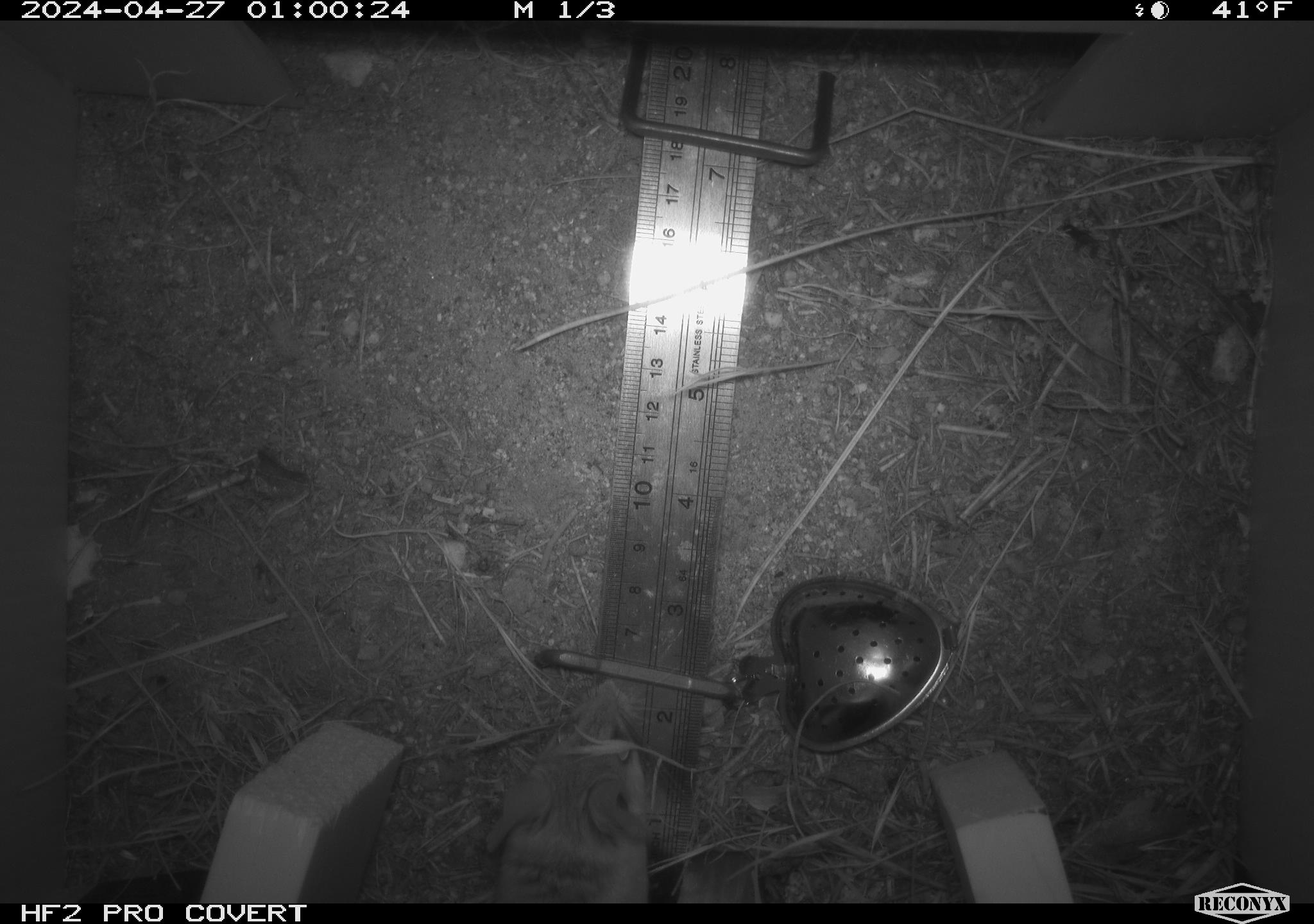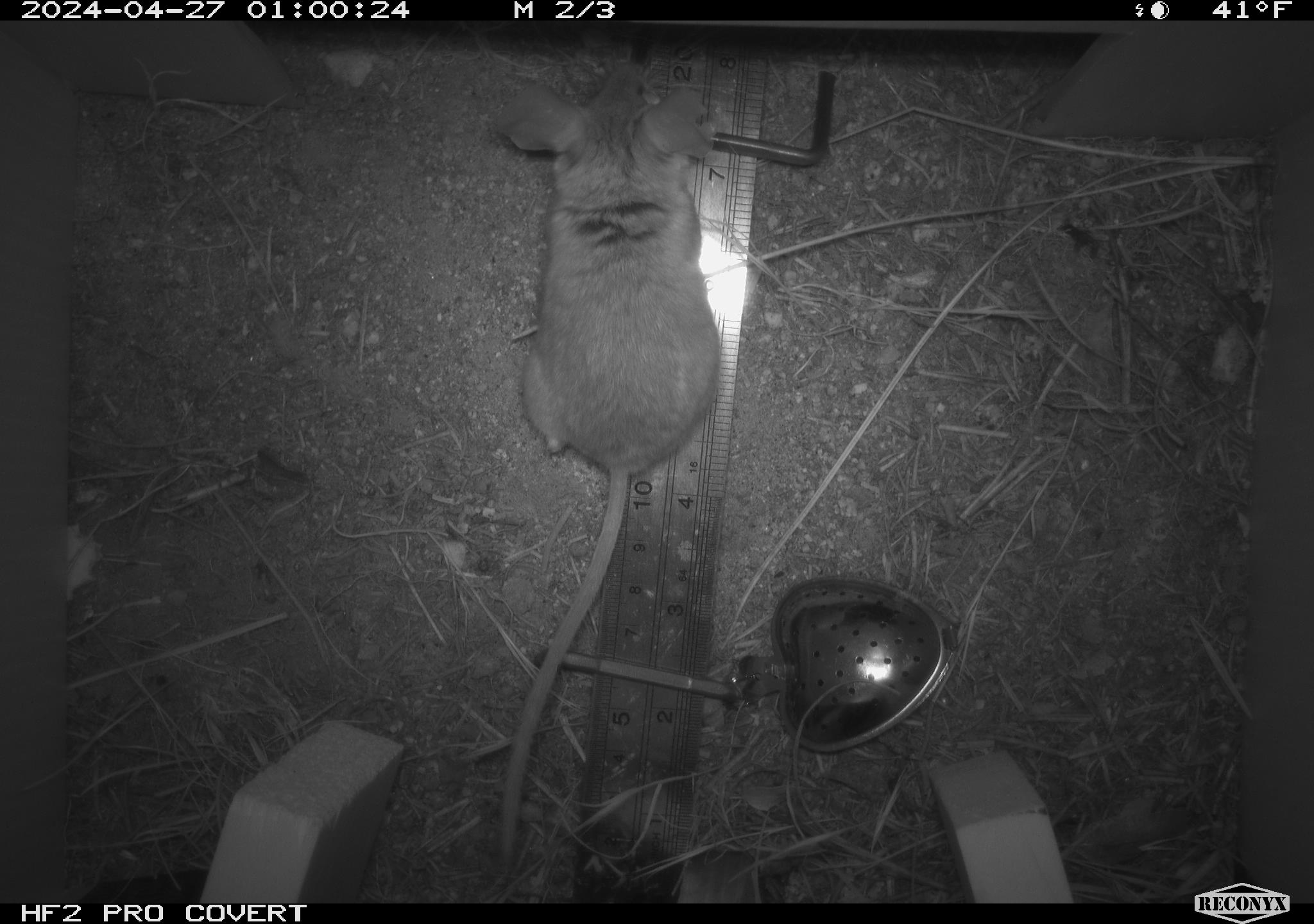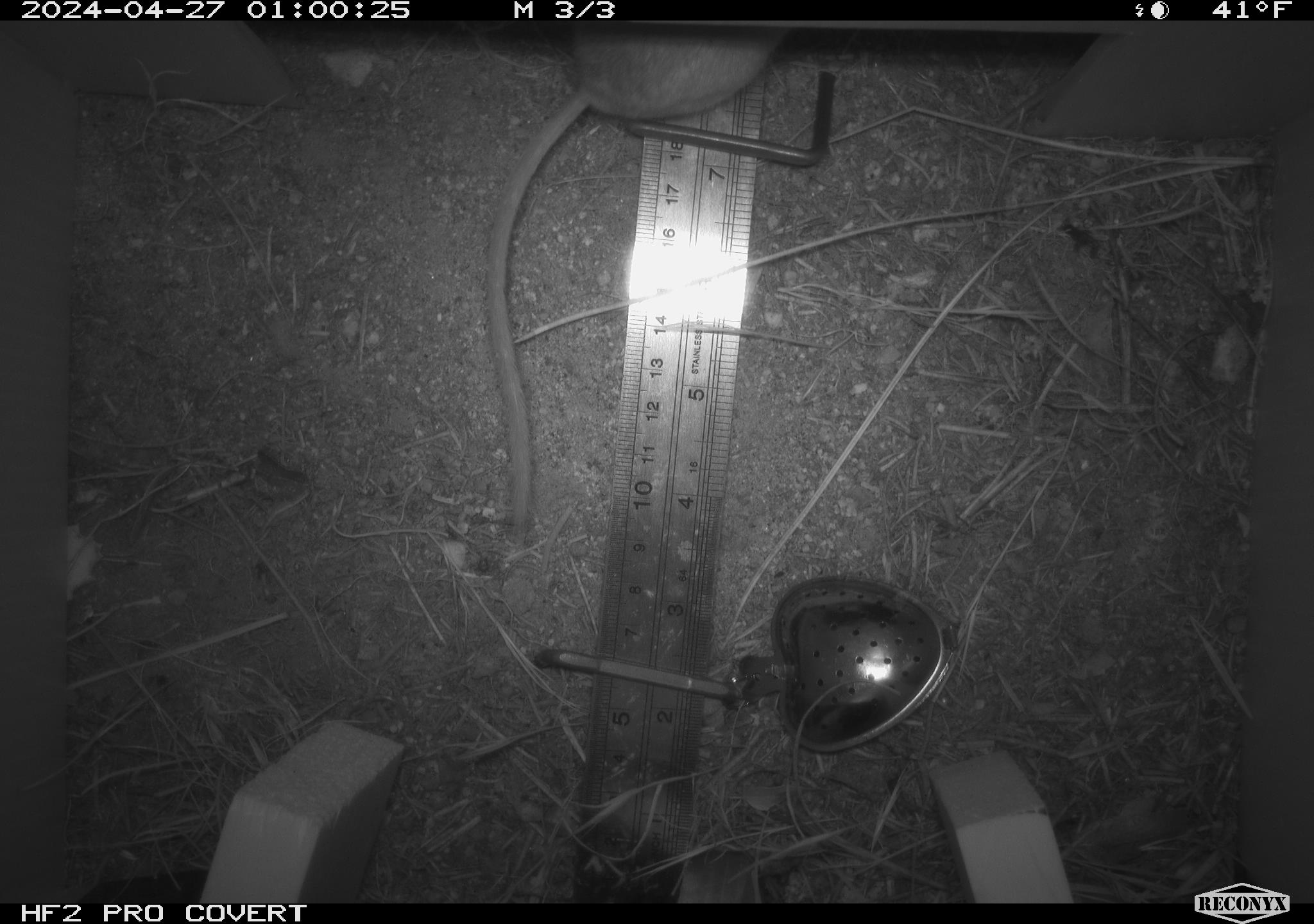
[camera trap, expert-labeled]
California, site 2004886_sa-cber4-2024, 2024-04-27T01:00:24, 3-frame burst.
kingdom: Animalia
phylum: Chordata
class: Mammalia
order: Rodentia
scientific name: Rodentia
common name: mouse species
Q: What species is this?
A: Mouse species (Rodentia).